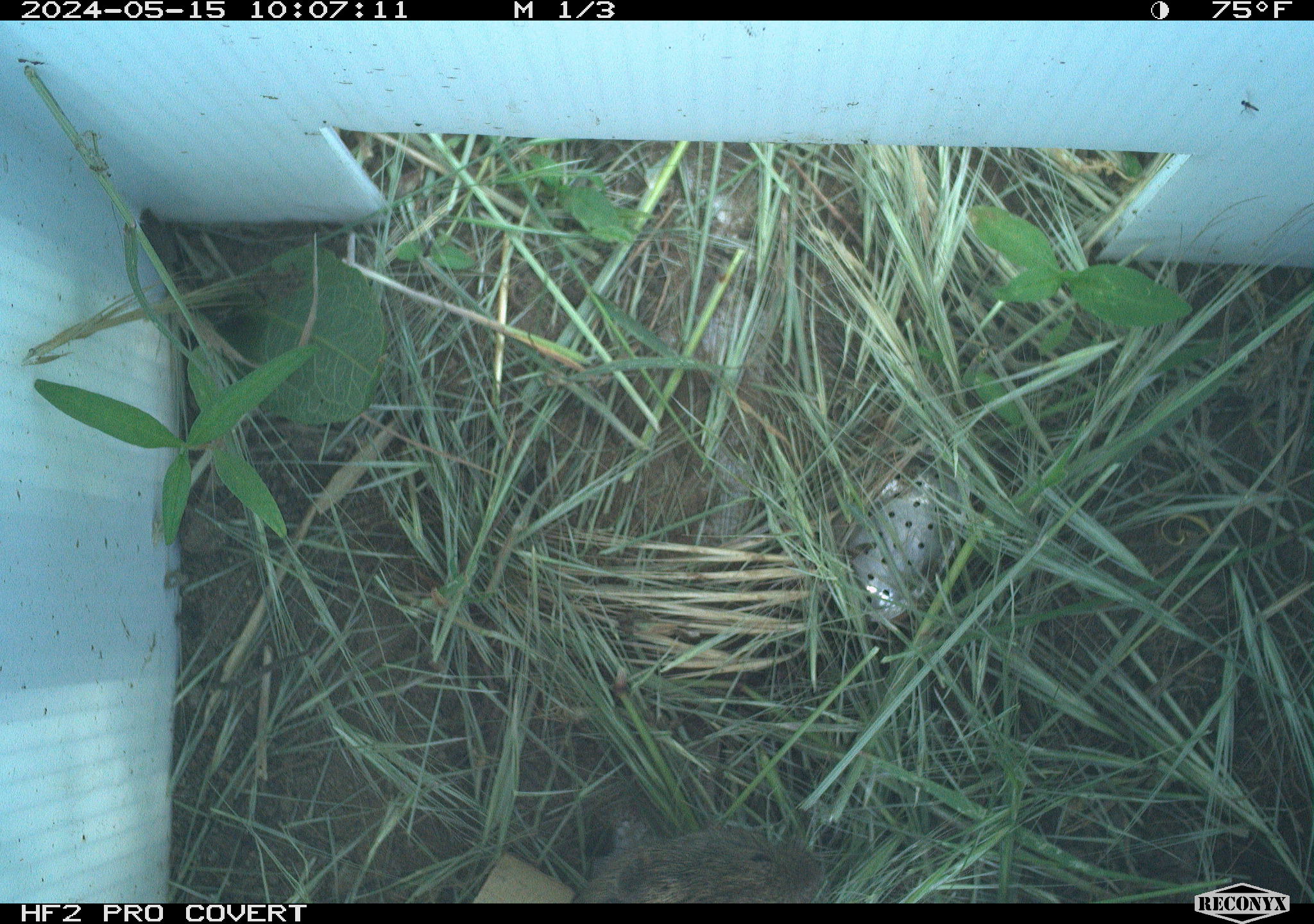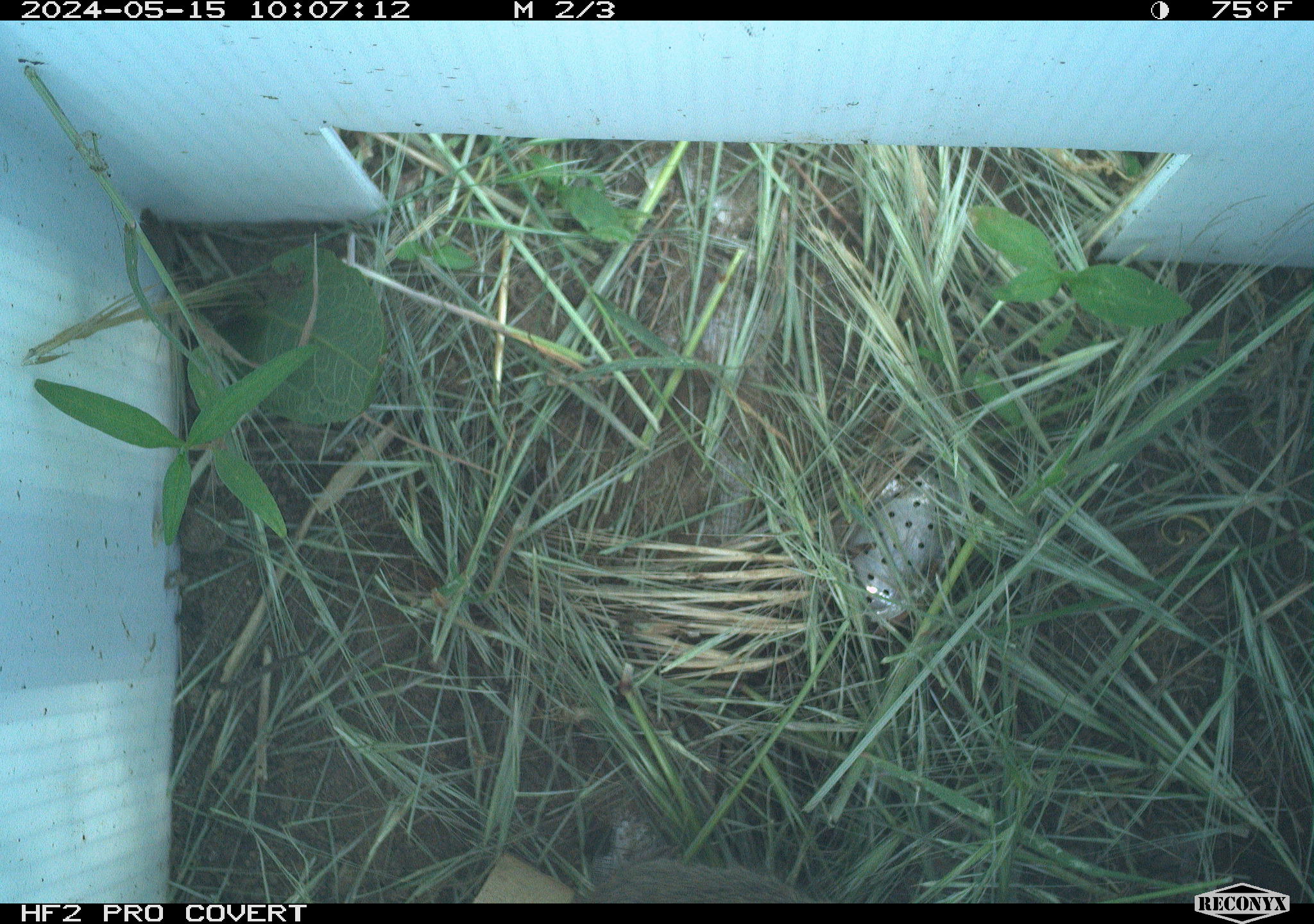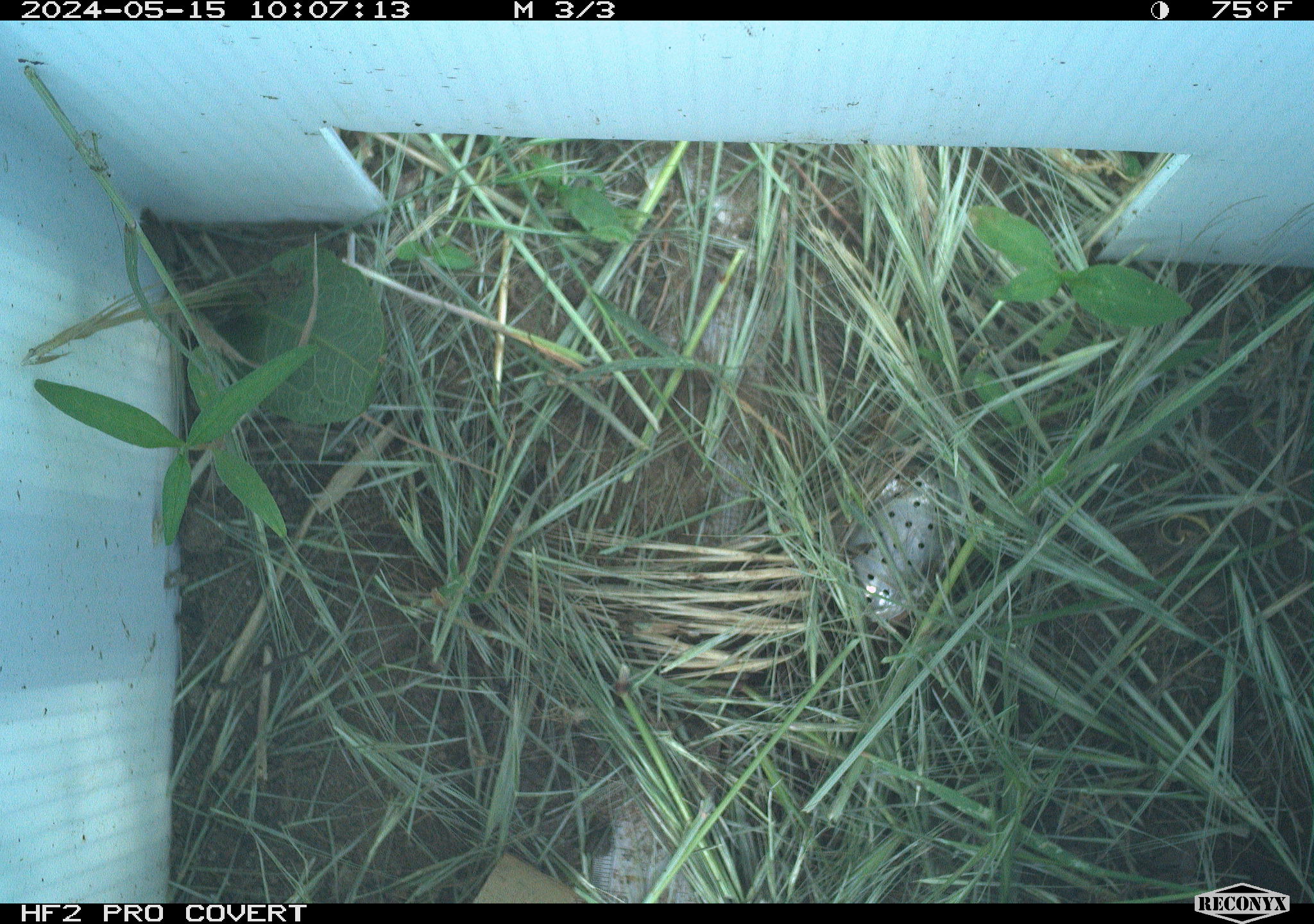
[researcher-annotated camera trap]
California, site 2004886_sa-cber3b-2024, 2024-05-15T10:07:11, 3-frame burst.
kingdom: Animalia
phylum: Chordata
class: Mammalia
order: Rodentia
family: Cricetidae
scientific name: Arvicolinae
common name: voles, lemmings, and muskrats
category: arvicolinae subfamily